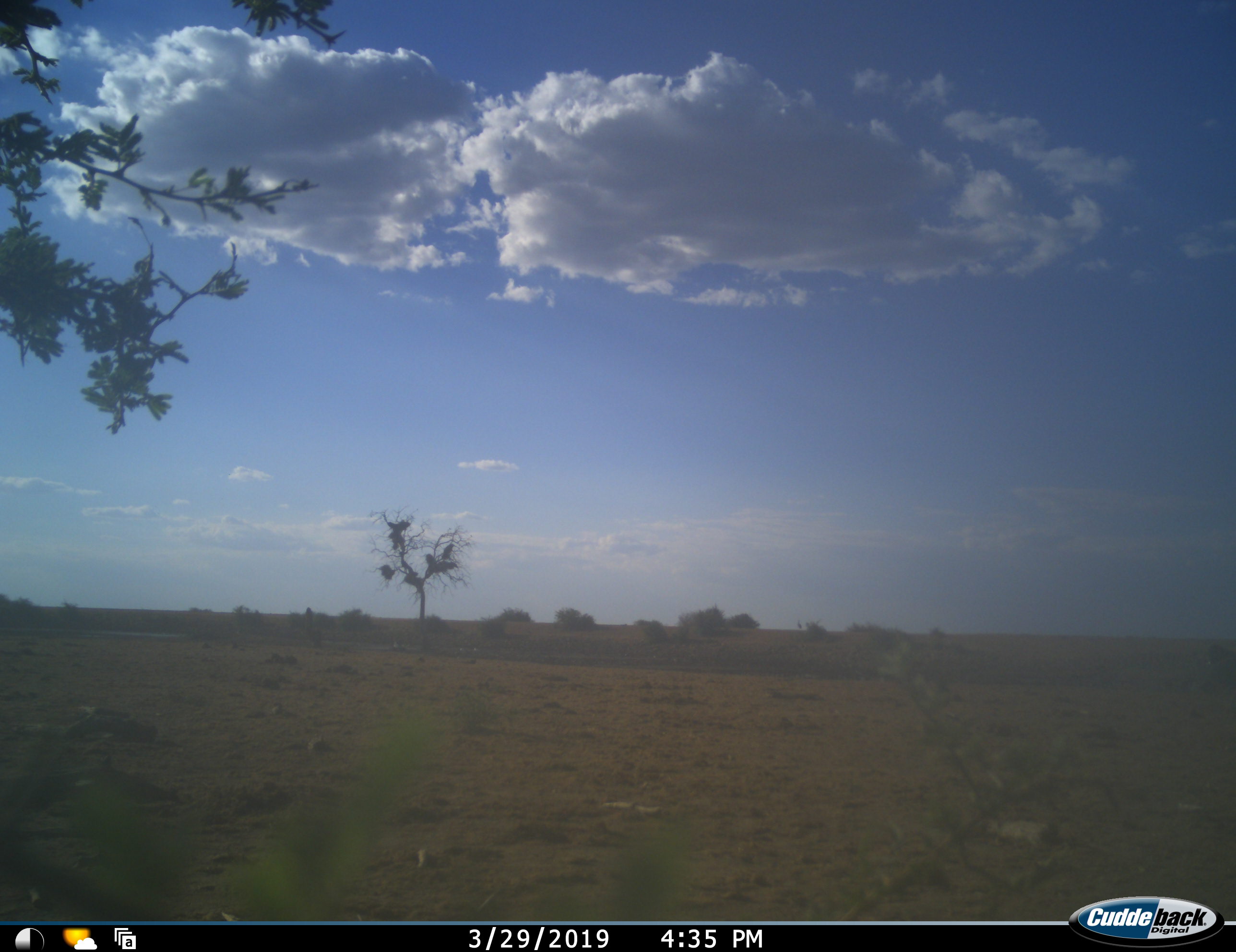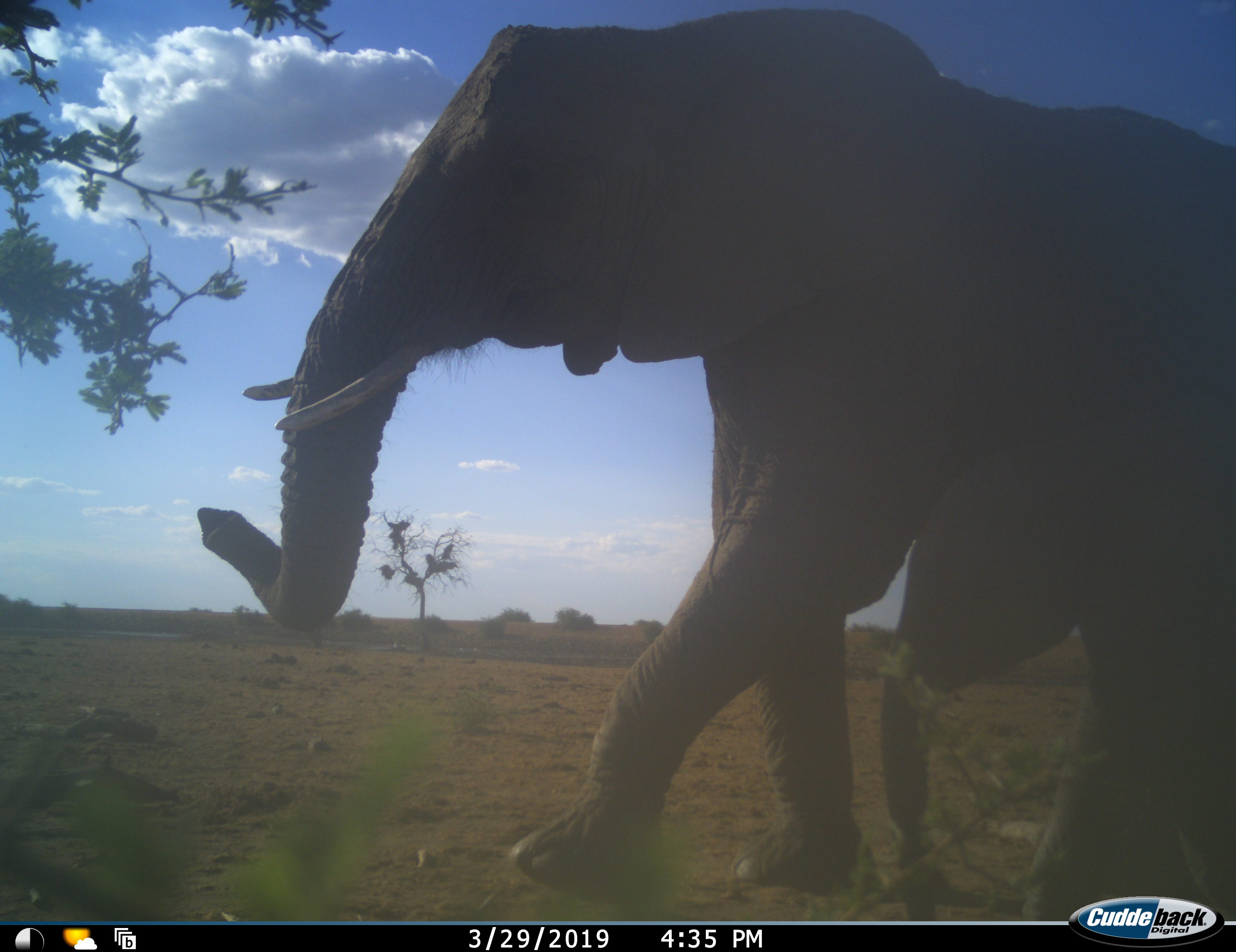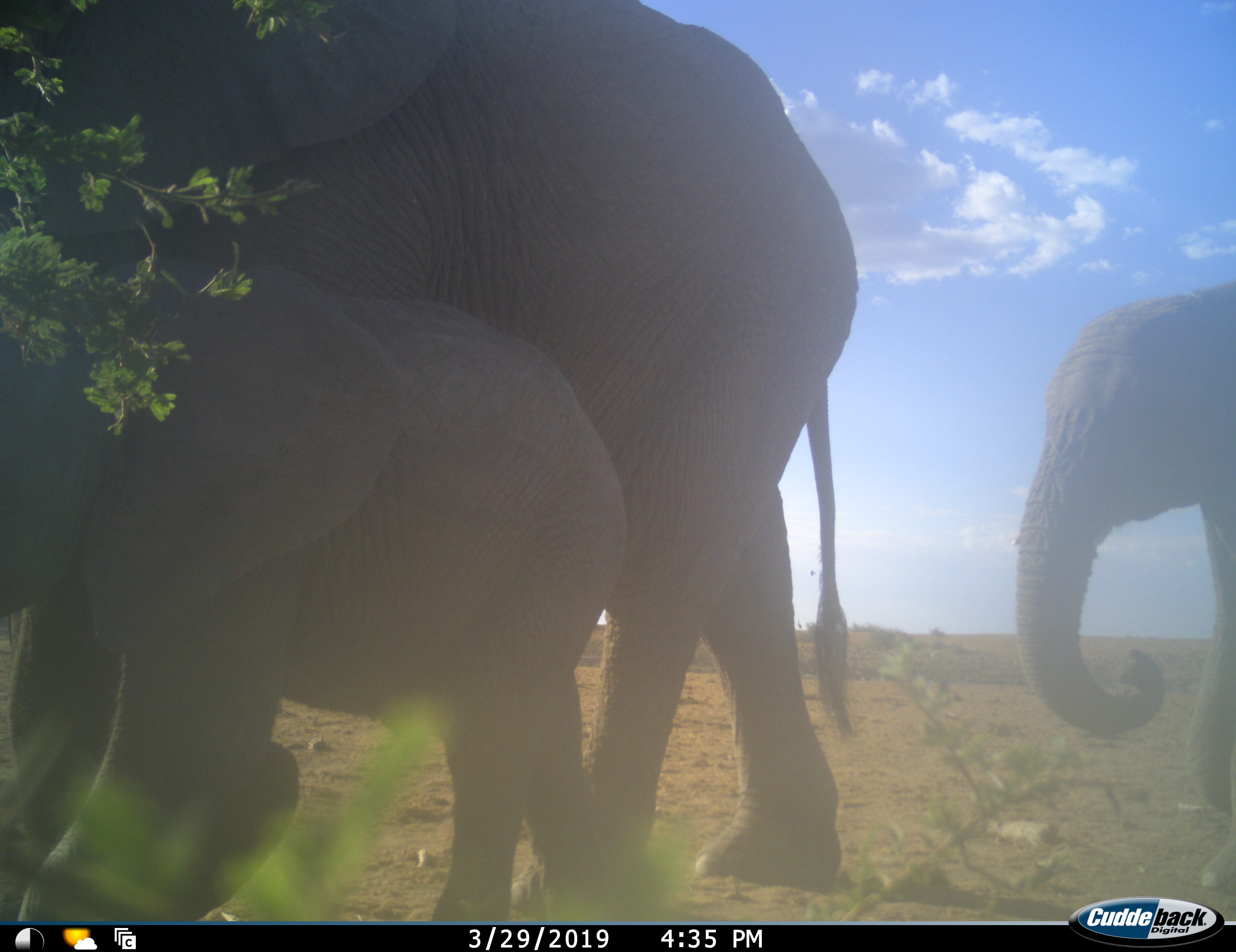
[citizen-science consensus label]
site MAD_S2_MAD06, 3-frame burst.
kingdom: Animalia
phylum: Chordata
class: Mammalia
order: Proboscidea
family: Elephantidae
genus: Loxodonta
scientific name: Loxodonta africana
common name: african bush elephant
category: elephant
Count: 3.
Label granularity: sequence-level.